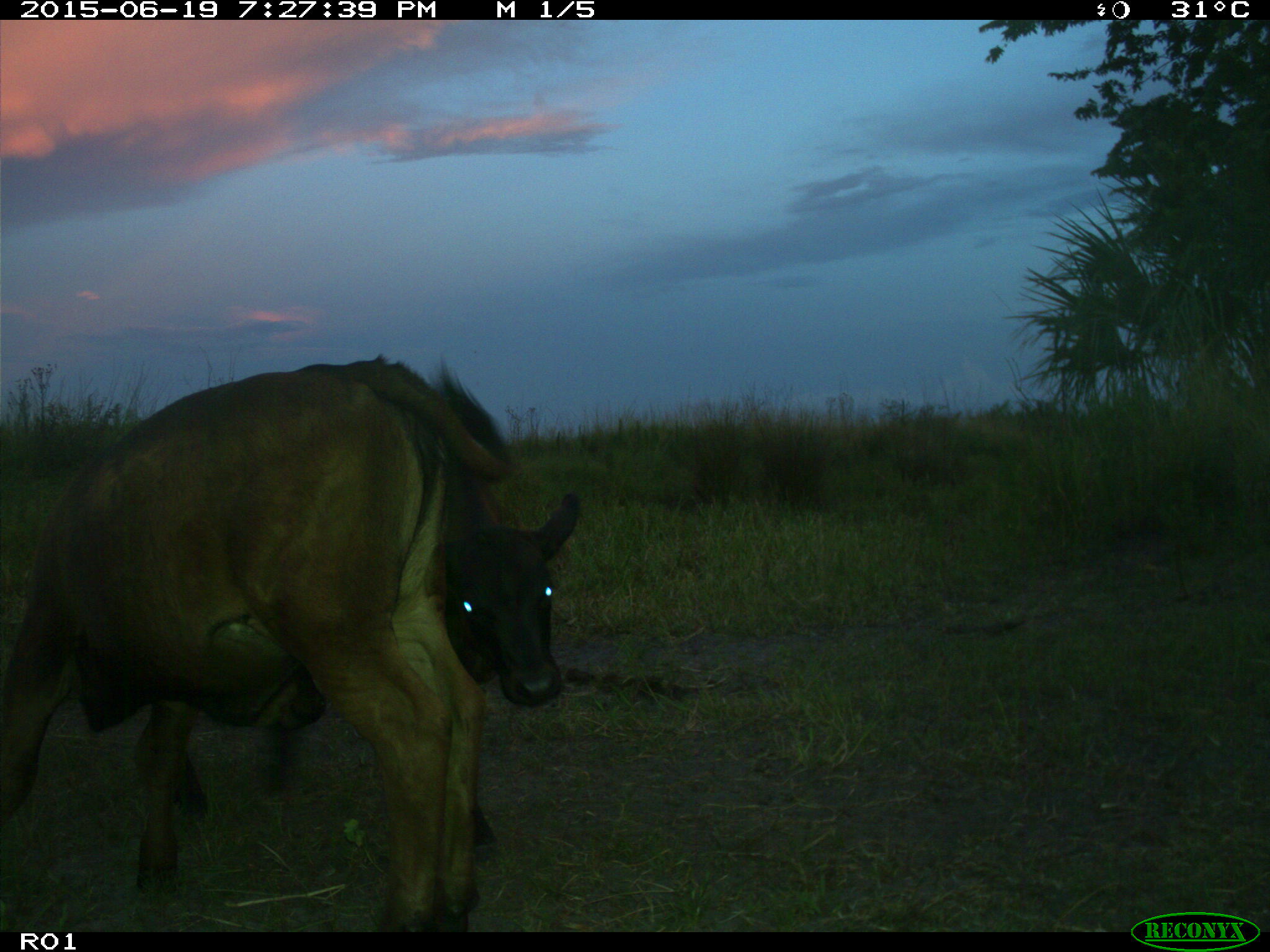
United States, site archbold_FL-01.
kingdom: Animalia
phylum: Chordata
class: Mammalia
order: Artiodactyla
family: Bovidae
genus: Bos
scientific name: Bos taurus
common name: domestic cow